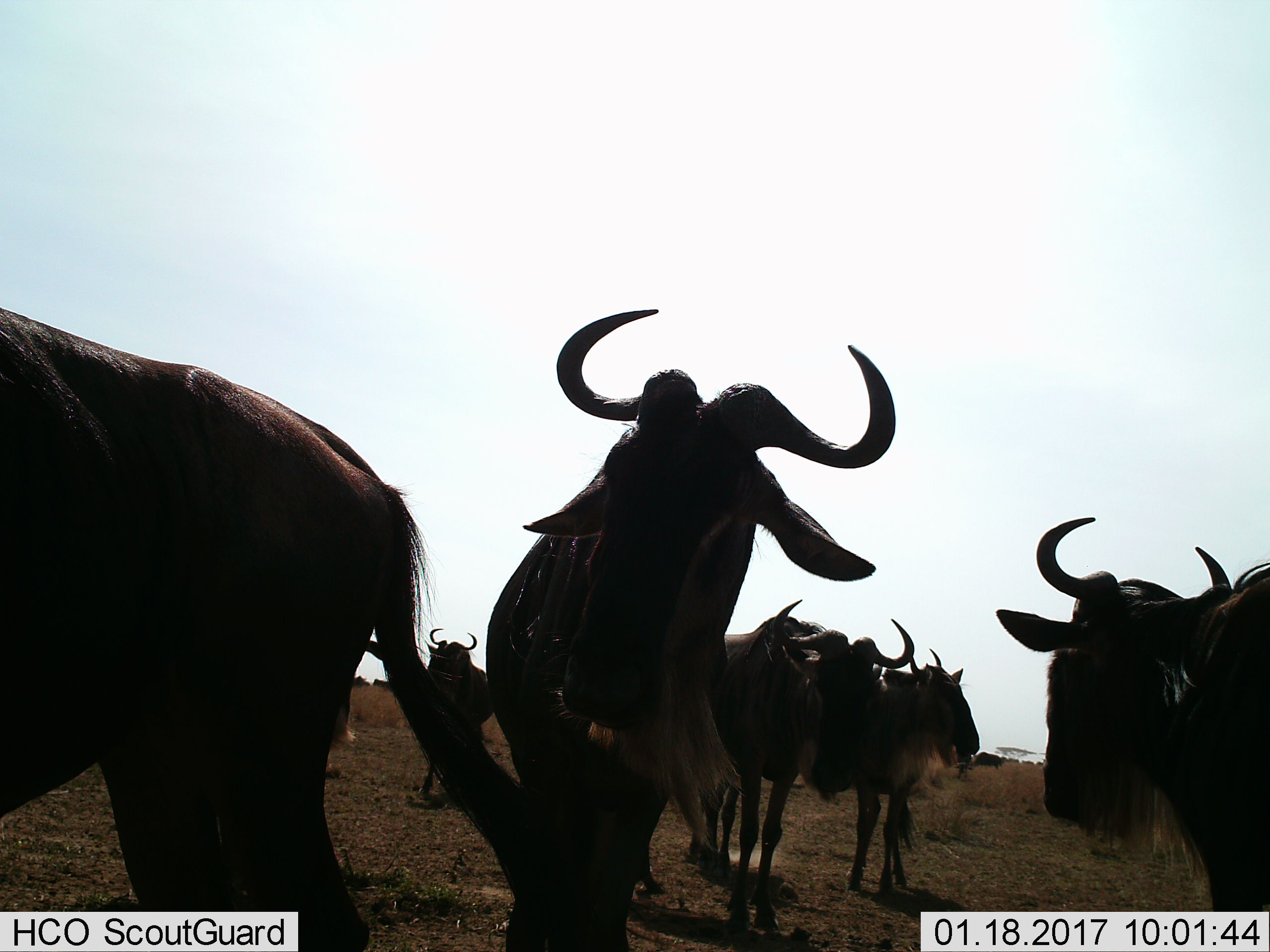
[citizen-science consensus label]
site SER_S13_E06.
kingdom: Animalia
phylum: Chordata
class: Mammalia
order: Artiodactyla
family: Bovidae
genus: Connochaetes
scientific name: Connochaetes taurinus taurinus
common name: blue wildebeest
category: wildebeestblue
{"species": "wildebeestblue (blue wildebeest) (Connochaetes taurinus taurinus)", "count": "6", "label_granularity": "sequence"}